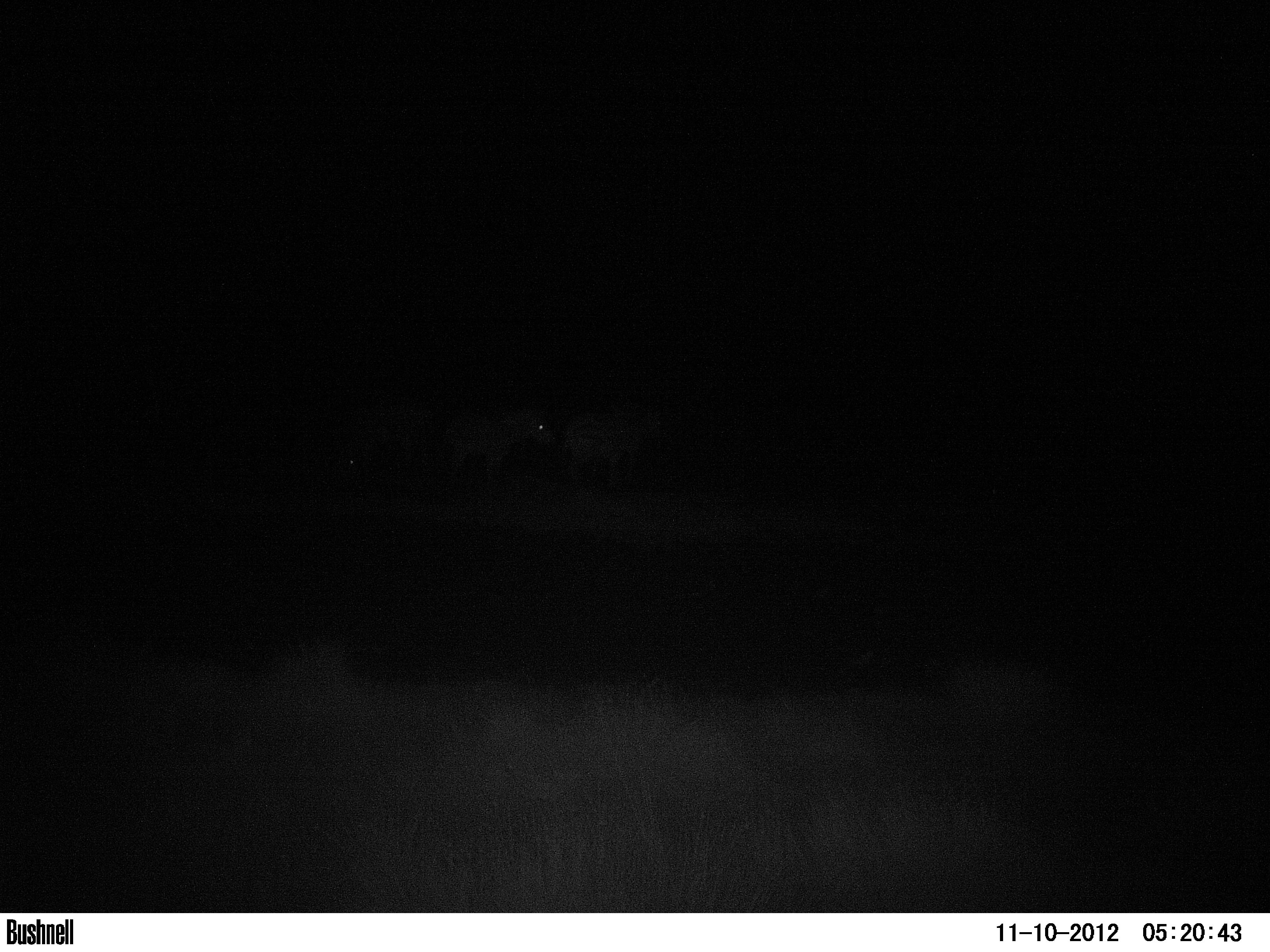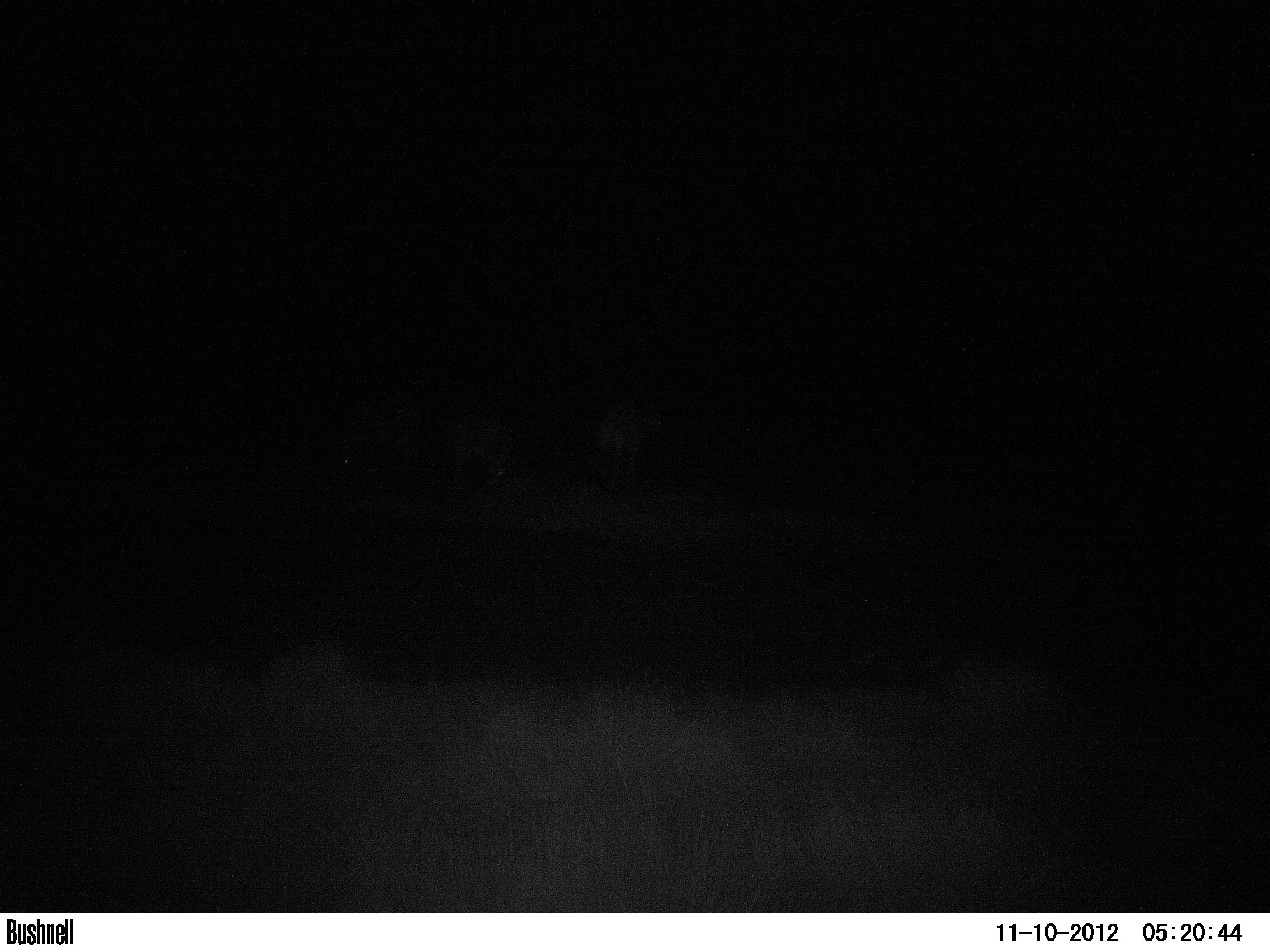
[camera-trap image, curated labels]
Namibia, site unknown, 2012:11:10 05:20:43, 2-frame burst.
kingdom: Animalia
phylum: Chordata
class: Mammalia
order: Perissodactyla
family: Equidae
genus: Equus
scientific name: Equus zebra hartmannae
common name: hartmann's mountain zebra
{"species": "Equus zebra hartmannae (hartmann's mountain zebra)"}